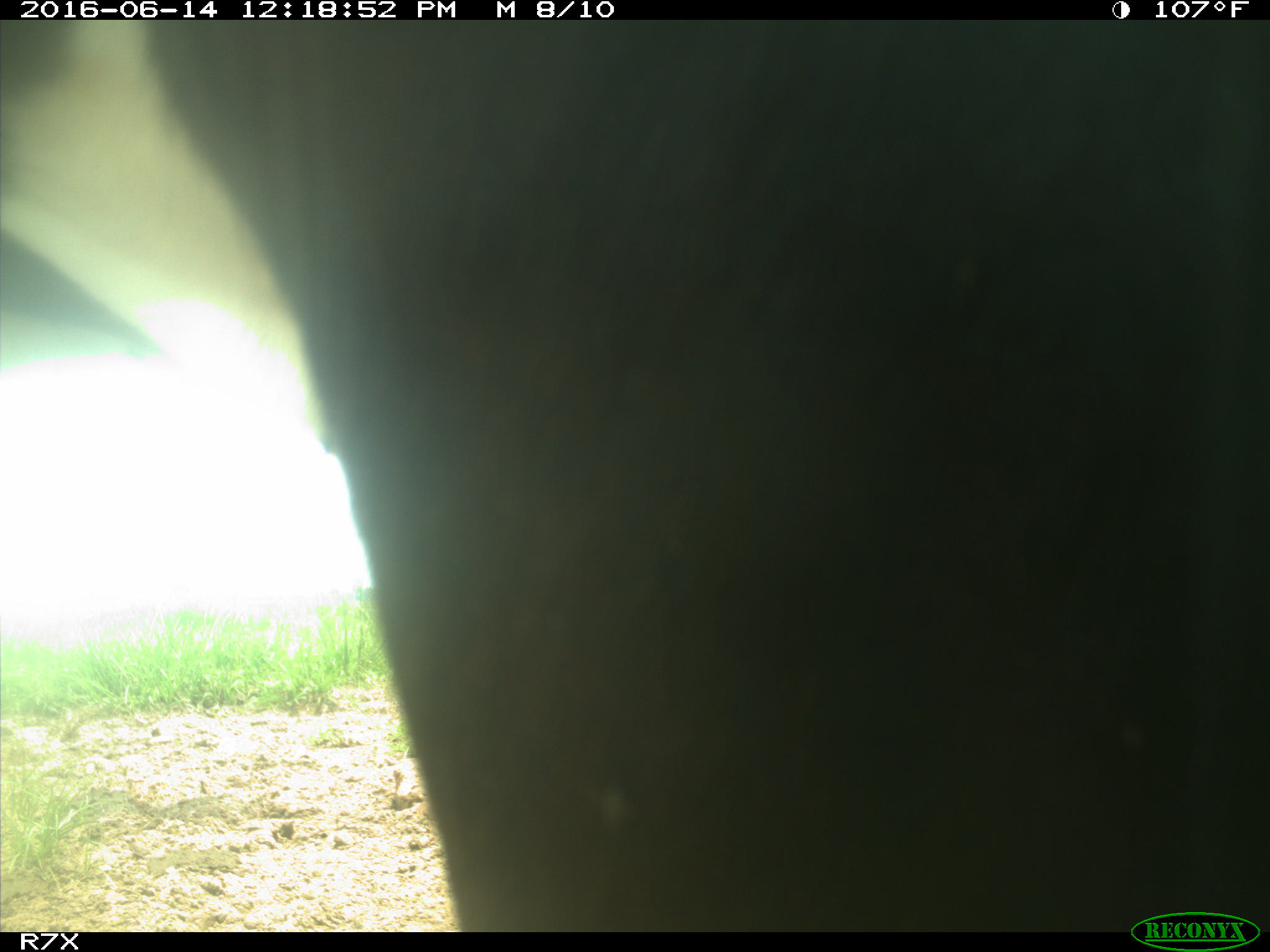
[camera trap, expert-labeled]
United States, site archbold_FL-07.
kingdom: Animalia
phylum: Chordata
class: Mammalia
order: Artiodactyla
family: Bovidae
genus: Bos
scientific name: Bos taurus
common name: domestic cow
Bos taurus (domestic cow).